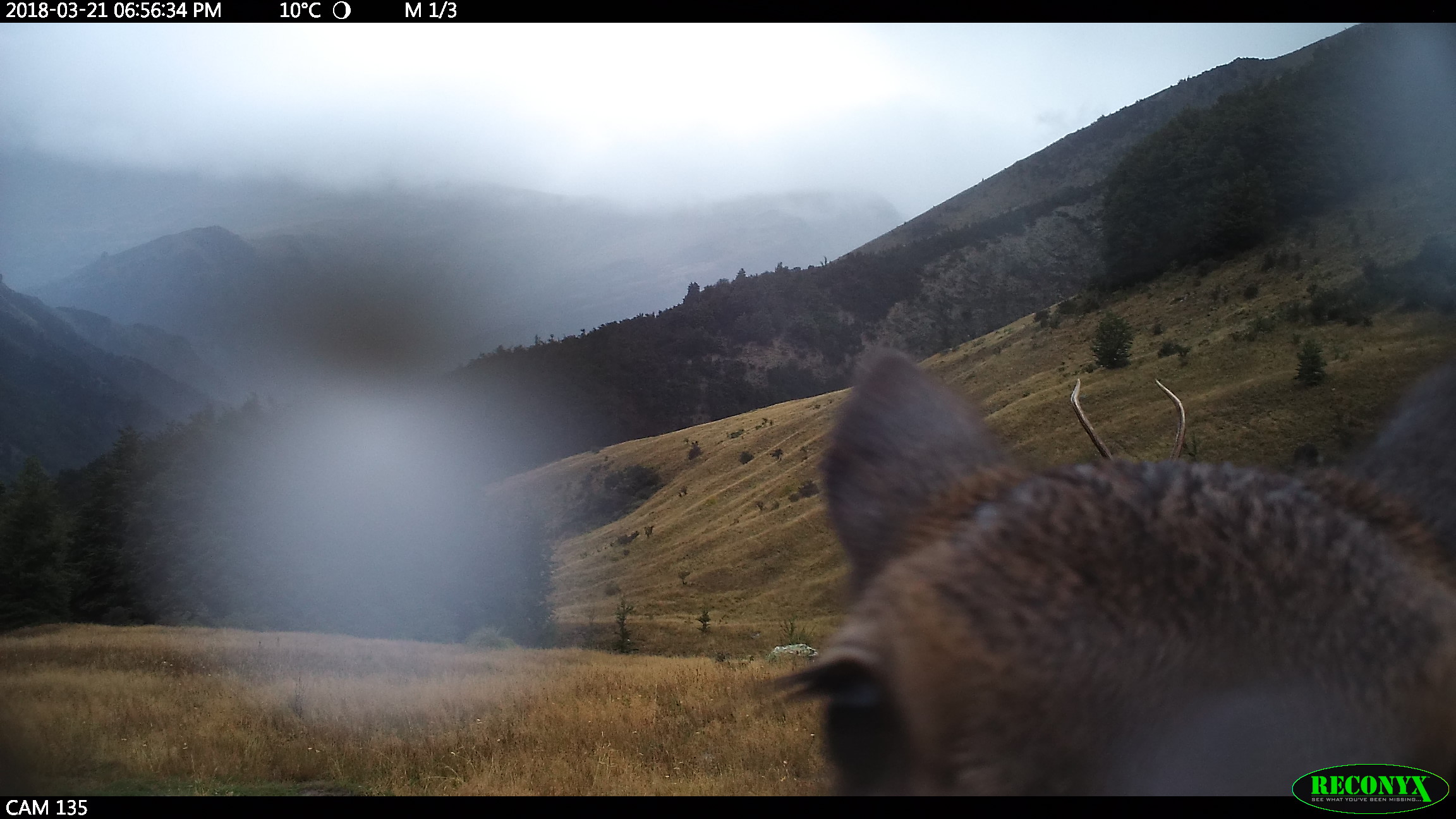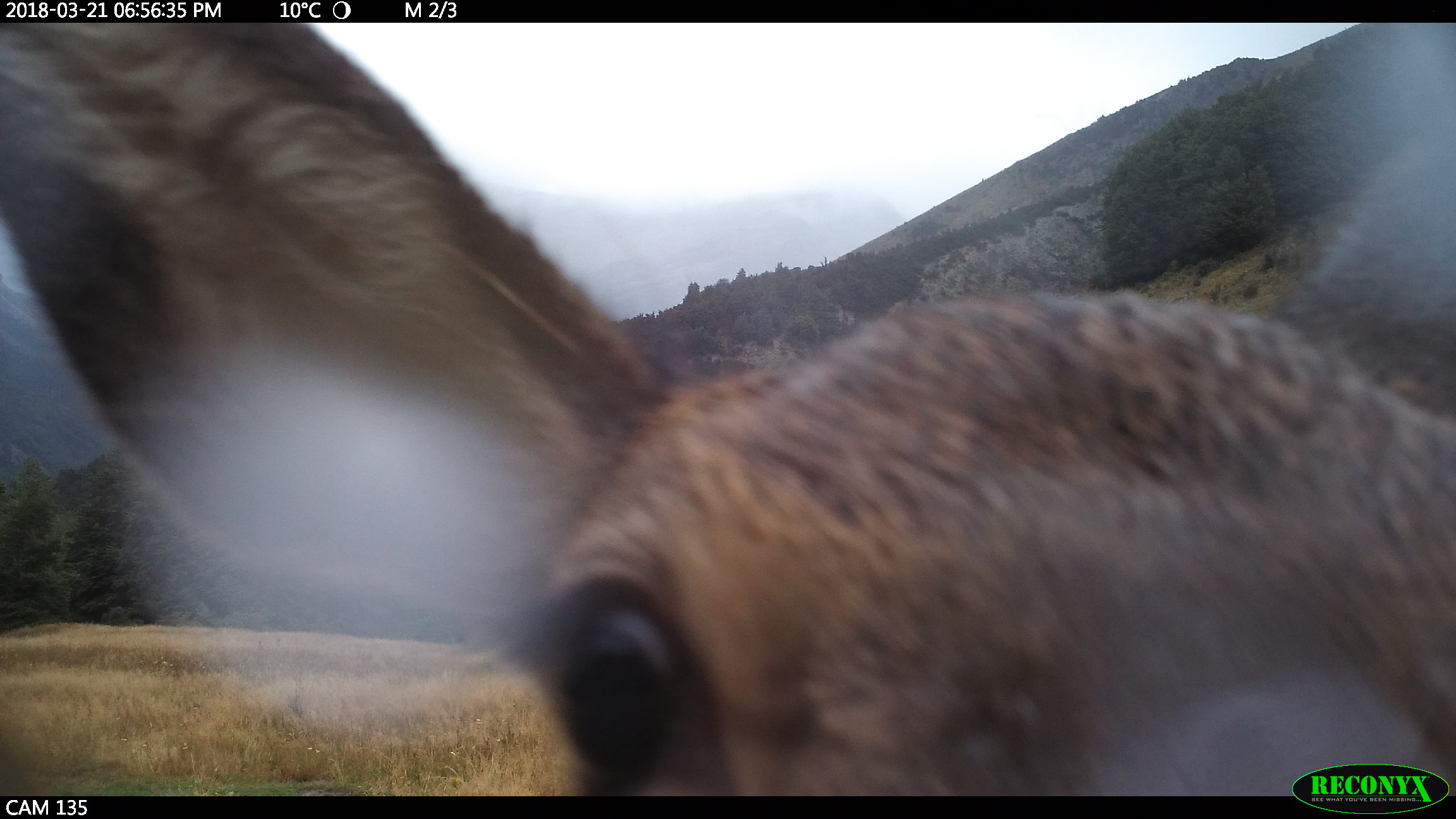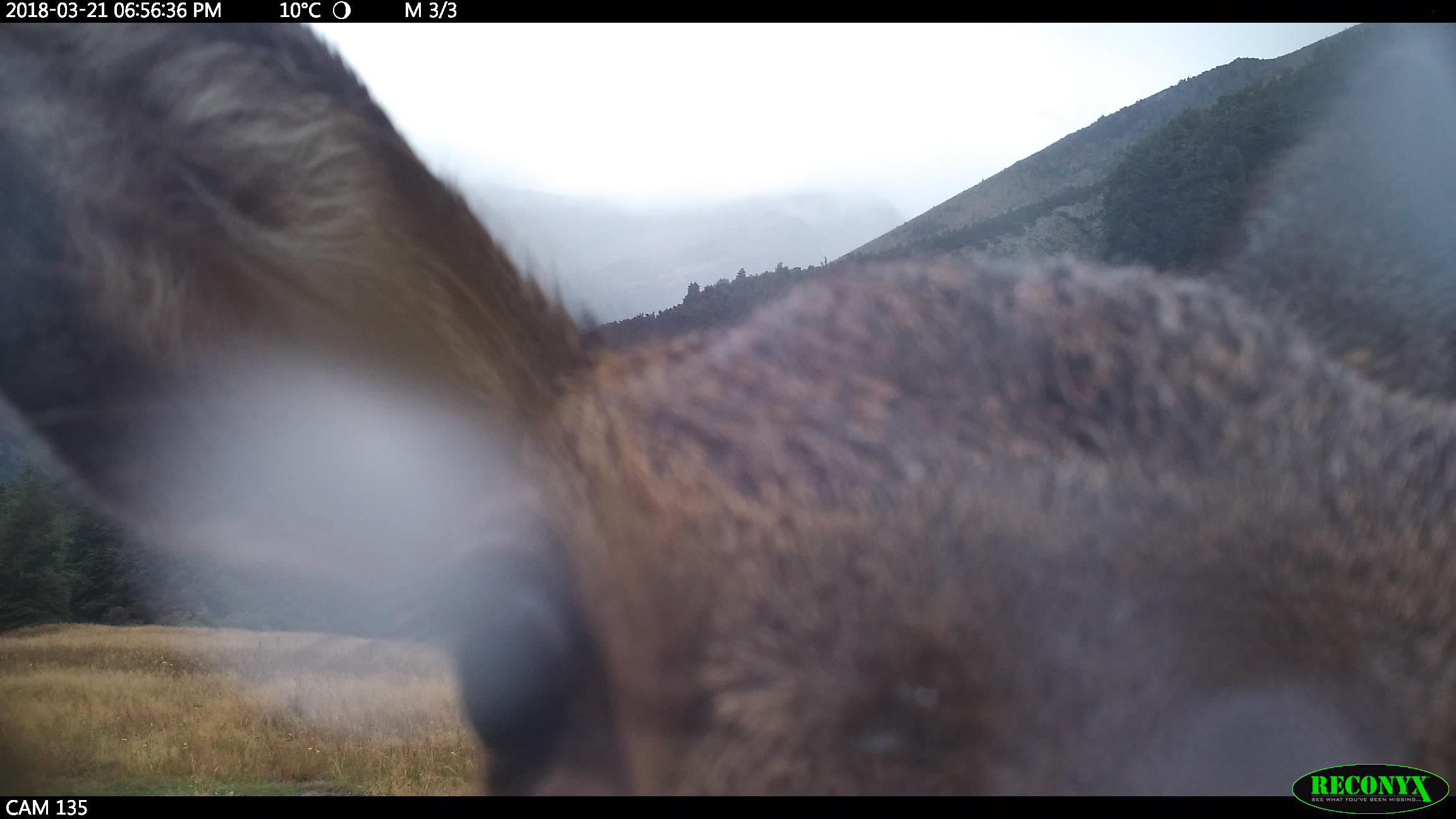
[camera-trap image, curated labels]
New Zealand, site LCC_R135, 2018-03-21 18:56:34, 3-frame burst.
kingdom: Animalia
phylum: Chordata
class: Mammalia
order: Artiodactyla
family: Cervidae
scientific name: Cervidae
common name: deer